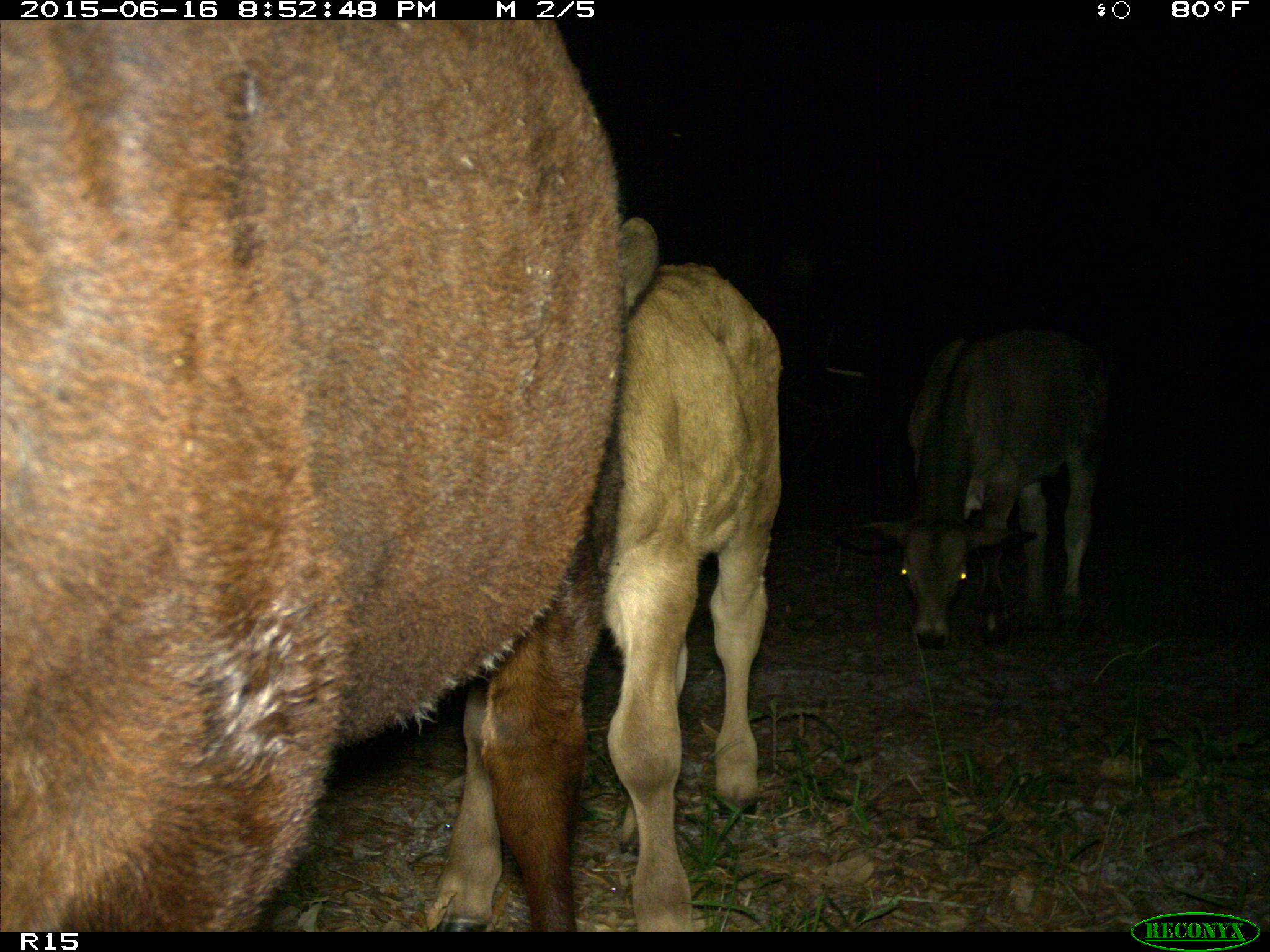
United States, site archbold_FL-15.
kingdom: Animalia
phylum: Chordata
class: Mammalia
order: Artiodactyla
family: Bovidae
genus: Bos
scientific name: Bos taurus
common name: domestic cow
Bos taurus (domestic cow).